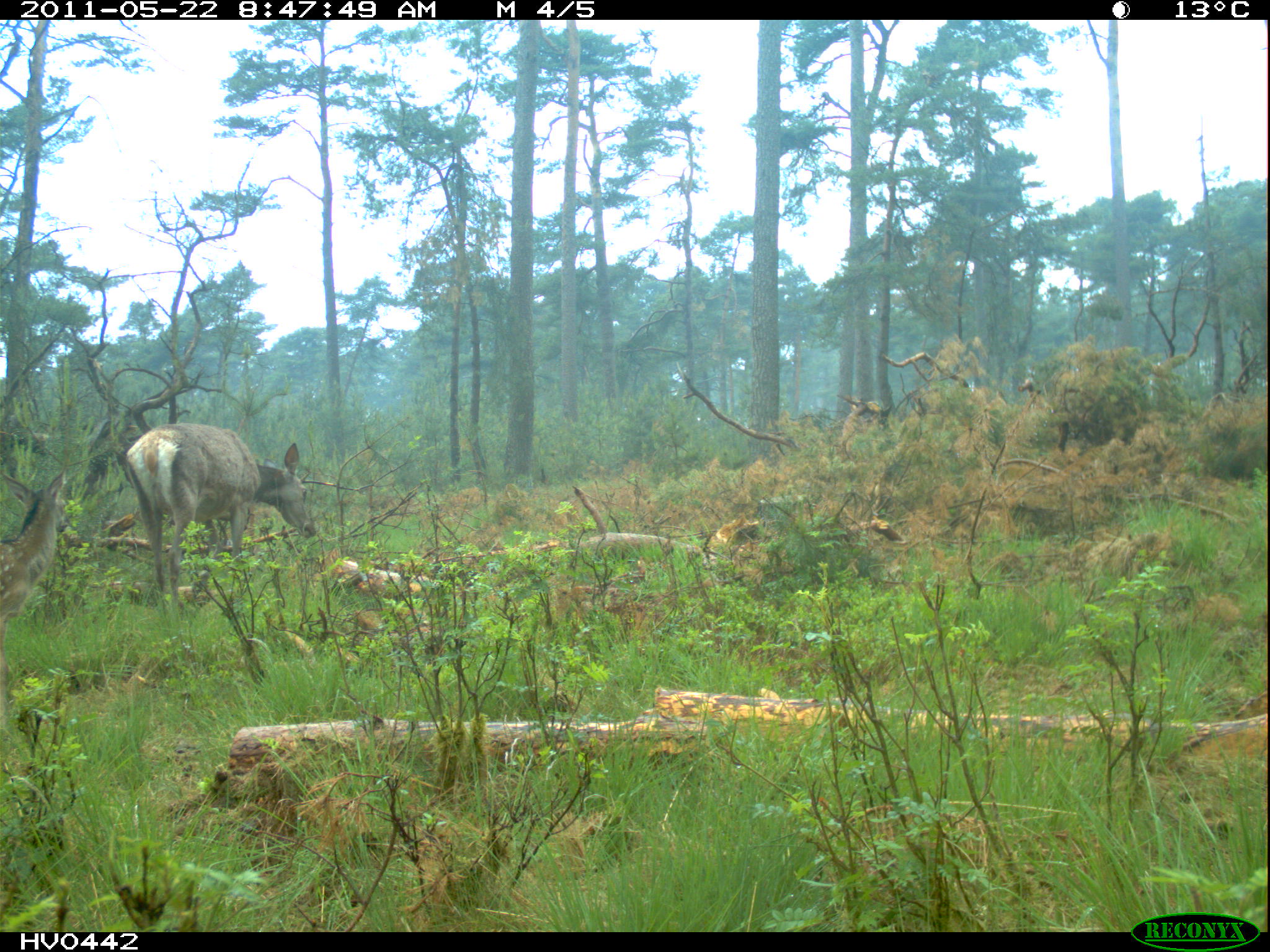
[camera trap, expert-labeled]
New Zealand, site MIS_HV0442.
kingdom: Animalia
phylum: Chordata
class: Mammalia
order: Artiodactyla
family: Cervidae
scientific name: Cervidae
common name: deer